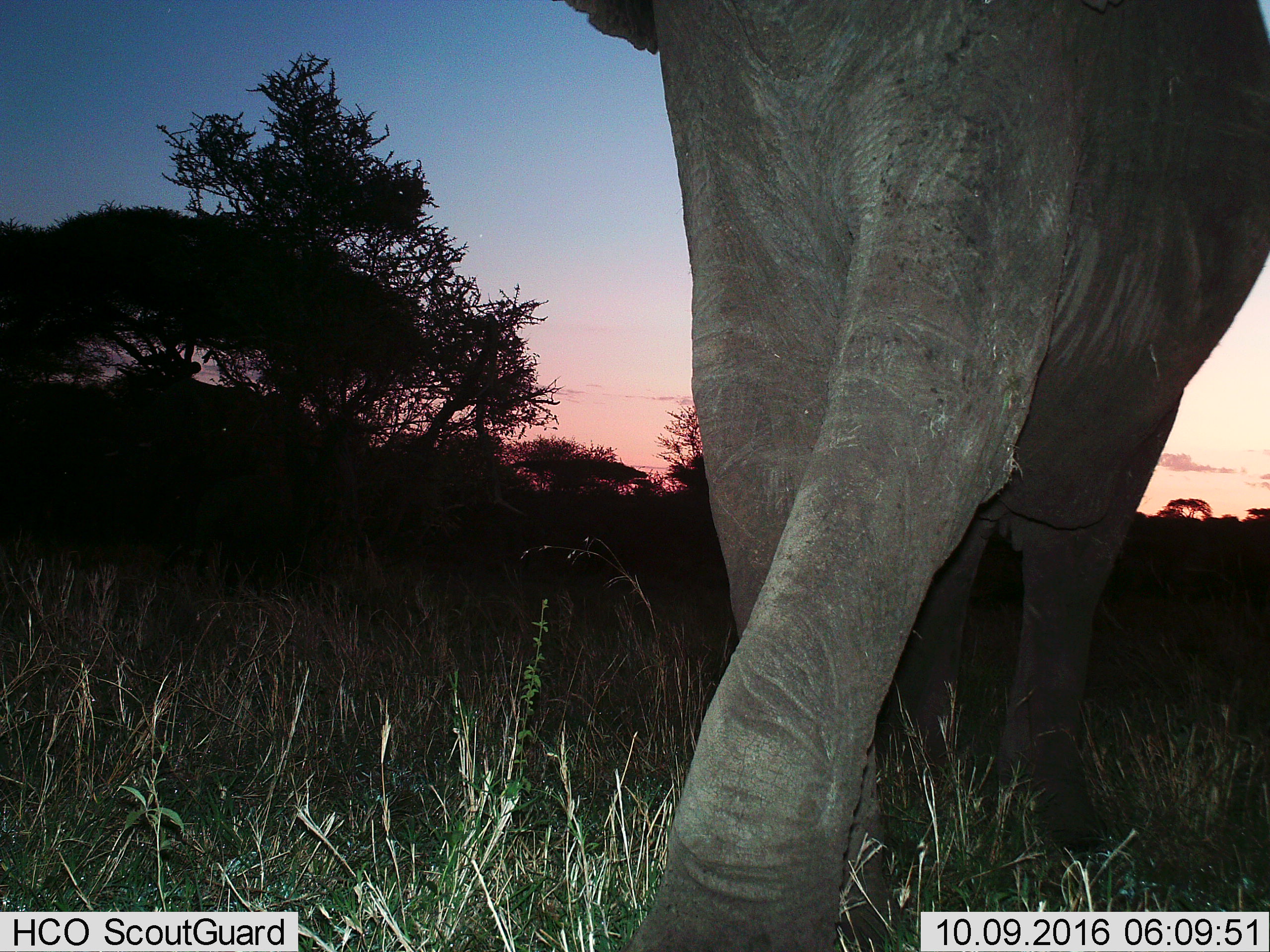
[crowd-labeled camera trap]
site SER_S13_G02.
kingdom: Animalia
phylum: Chordata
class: Mammalia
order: Proboscidea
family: Elephantidae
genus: Loxodonta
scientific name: Loxodonta africana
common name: african bush elephant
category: elephant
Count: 1.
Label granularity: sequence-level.